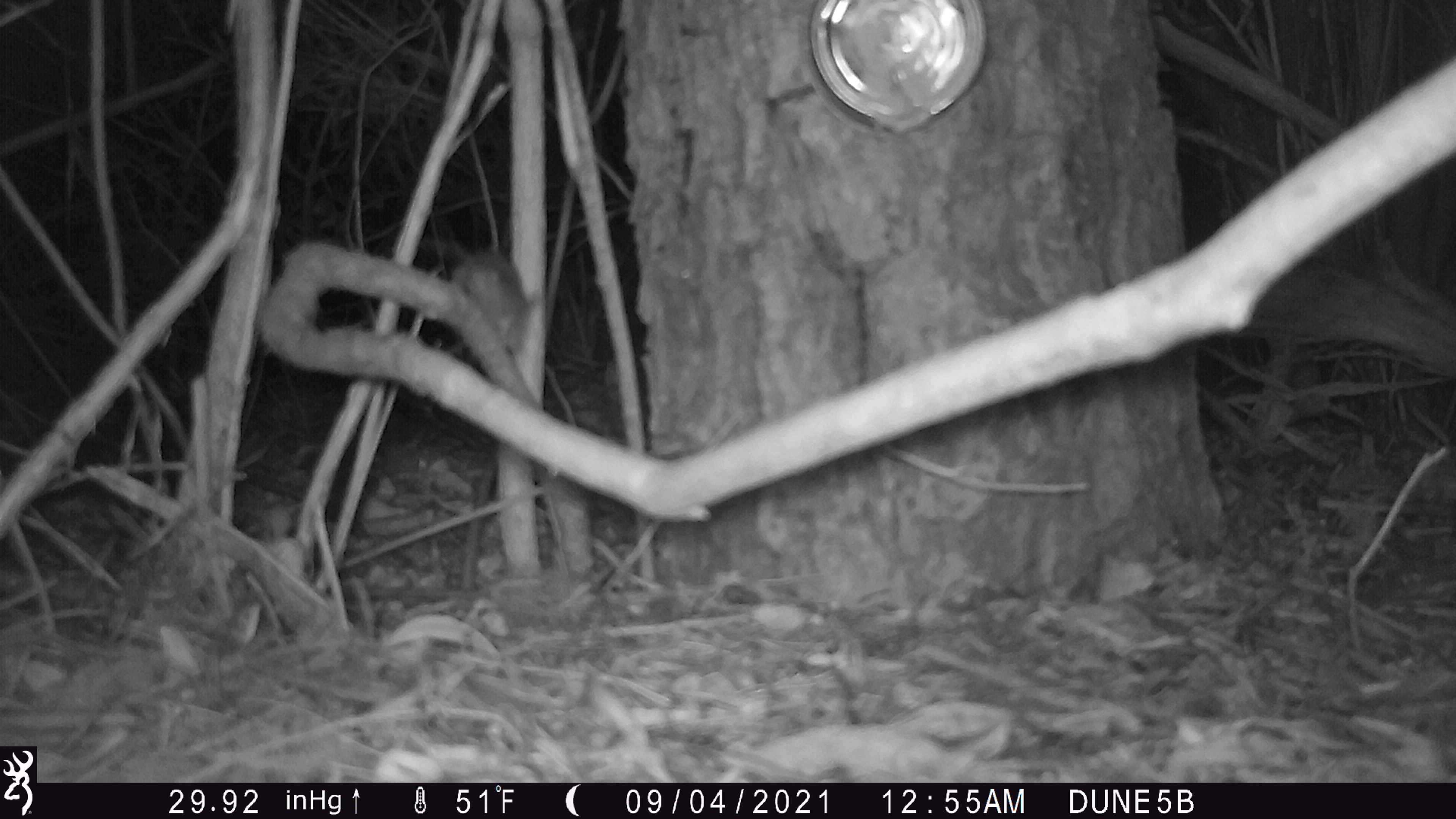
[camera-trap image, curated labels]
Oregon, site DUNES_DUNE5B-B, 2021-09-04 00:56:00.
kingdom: Animalia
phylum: Chordata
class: Mammalia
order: Rodentia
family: Cricetidae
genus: Neotoma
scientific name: Neotoma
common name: woodrats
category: neotoma species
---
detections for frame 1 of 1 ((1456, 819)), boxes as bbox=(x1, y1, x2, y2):
neotoma species: bbox=(388, 210, 544, 358)